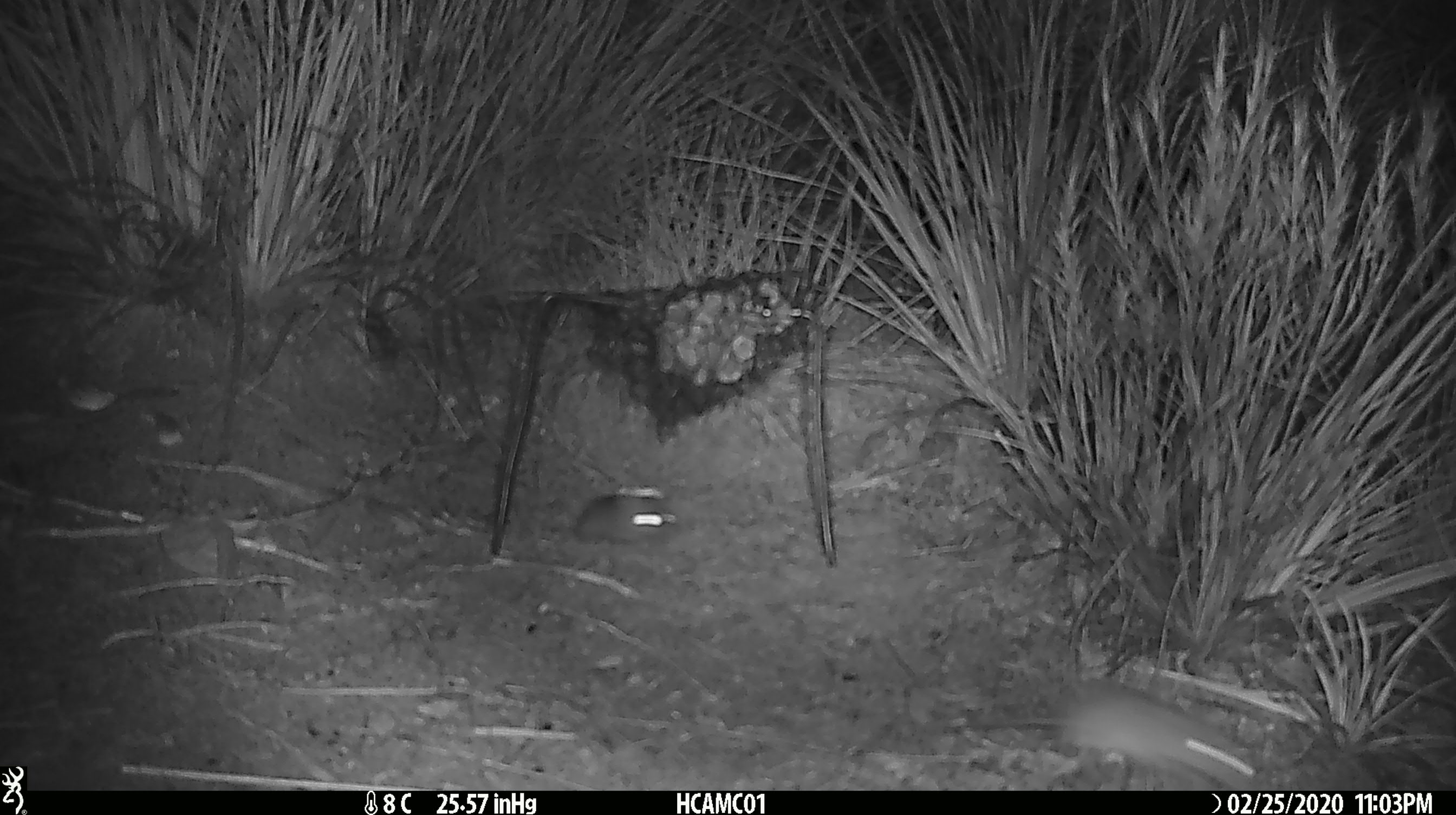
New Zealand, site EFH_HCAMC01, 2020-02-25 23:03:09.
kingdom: Animalia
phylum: Chordata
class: Mammalia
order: Rodentia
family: Muridae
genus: Mus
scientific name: Mus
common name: mouse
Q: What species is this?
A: Mouse (Mus).